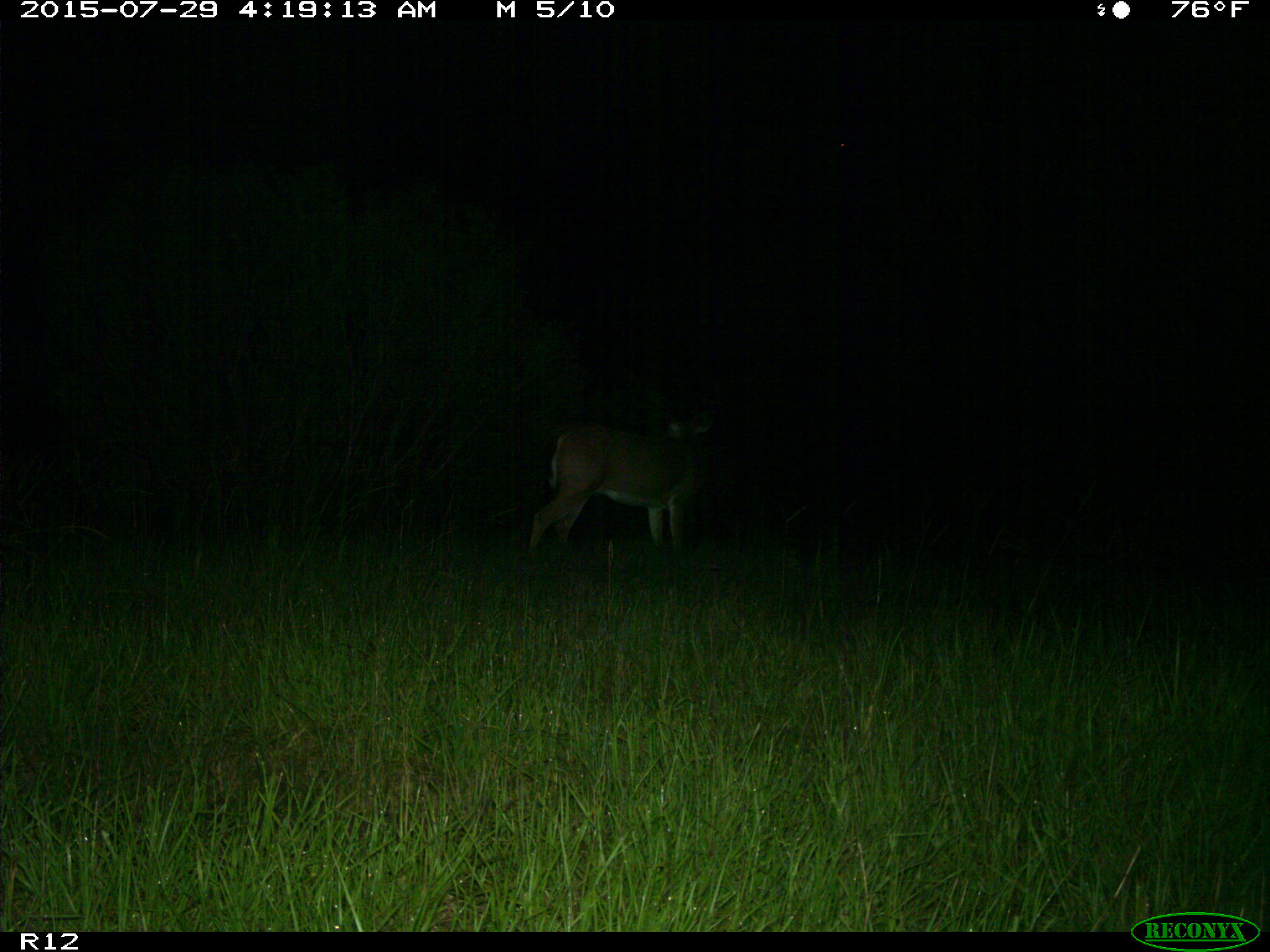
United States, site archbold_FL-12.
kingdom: Animalia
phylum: Chordata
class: Mammalia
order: Artiodactyla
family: Cervidae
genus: Odocoileus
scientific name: Odocoileus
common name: deer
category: unidentified deer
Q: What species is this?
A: Unidentified deer (deer) (Odocoileus).